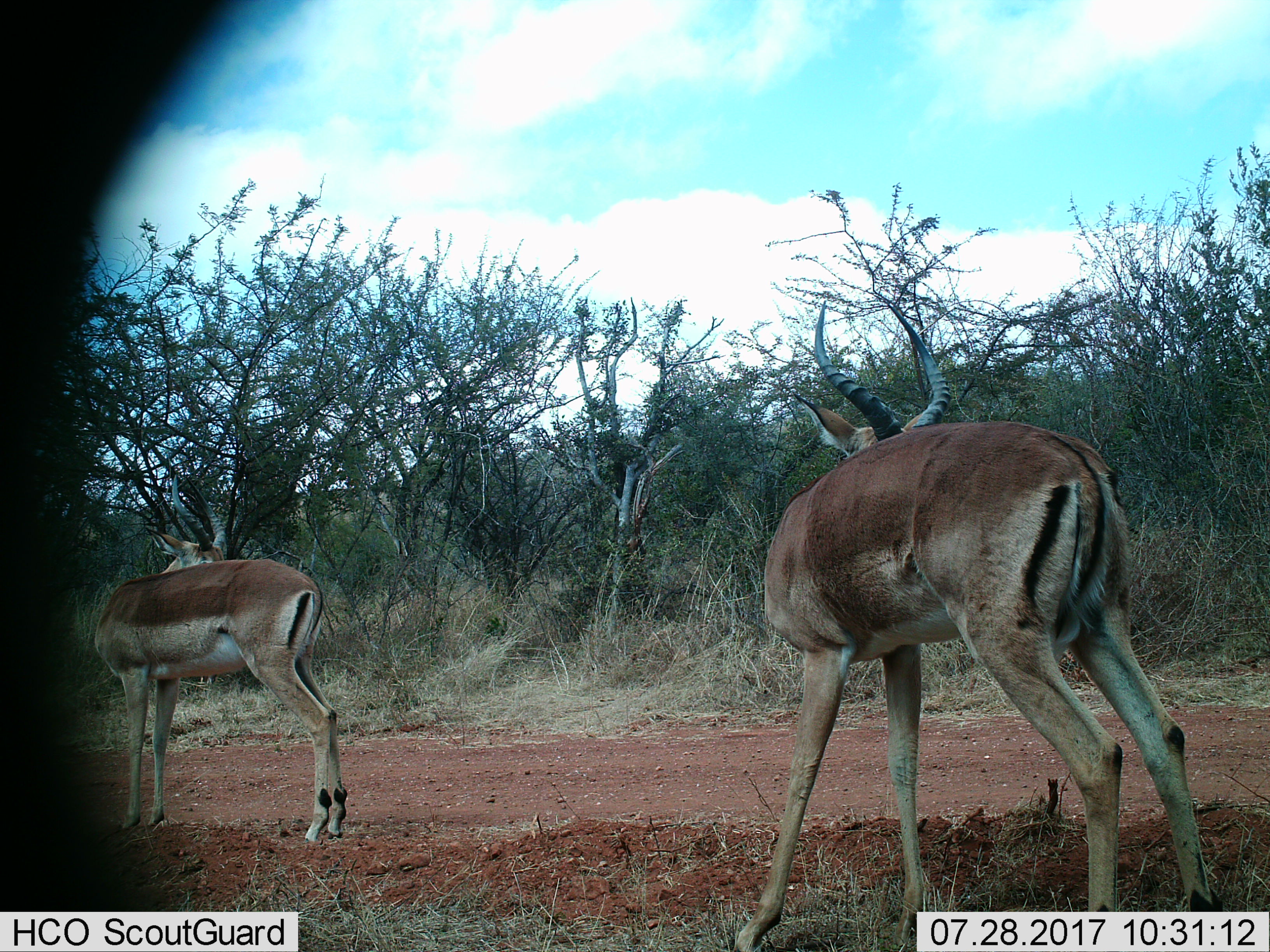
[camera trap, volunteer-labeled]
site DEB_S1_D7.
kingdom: Animalia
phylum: Chordata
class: Mammalia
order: Artiodactyla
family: Bovidae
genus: Aepyceros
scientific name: Aepyceros melampus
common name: impala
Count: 2.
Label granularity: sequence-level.